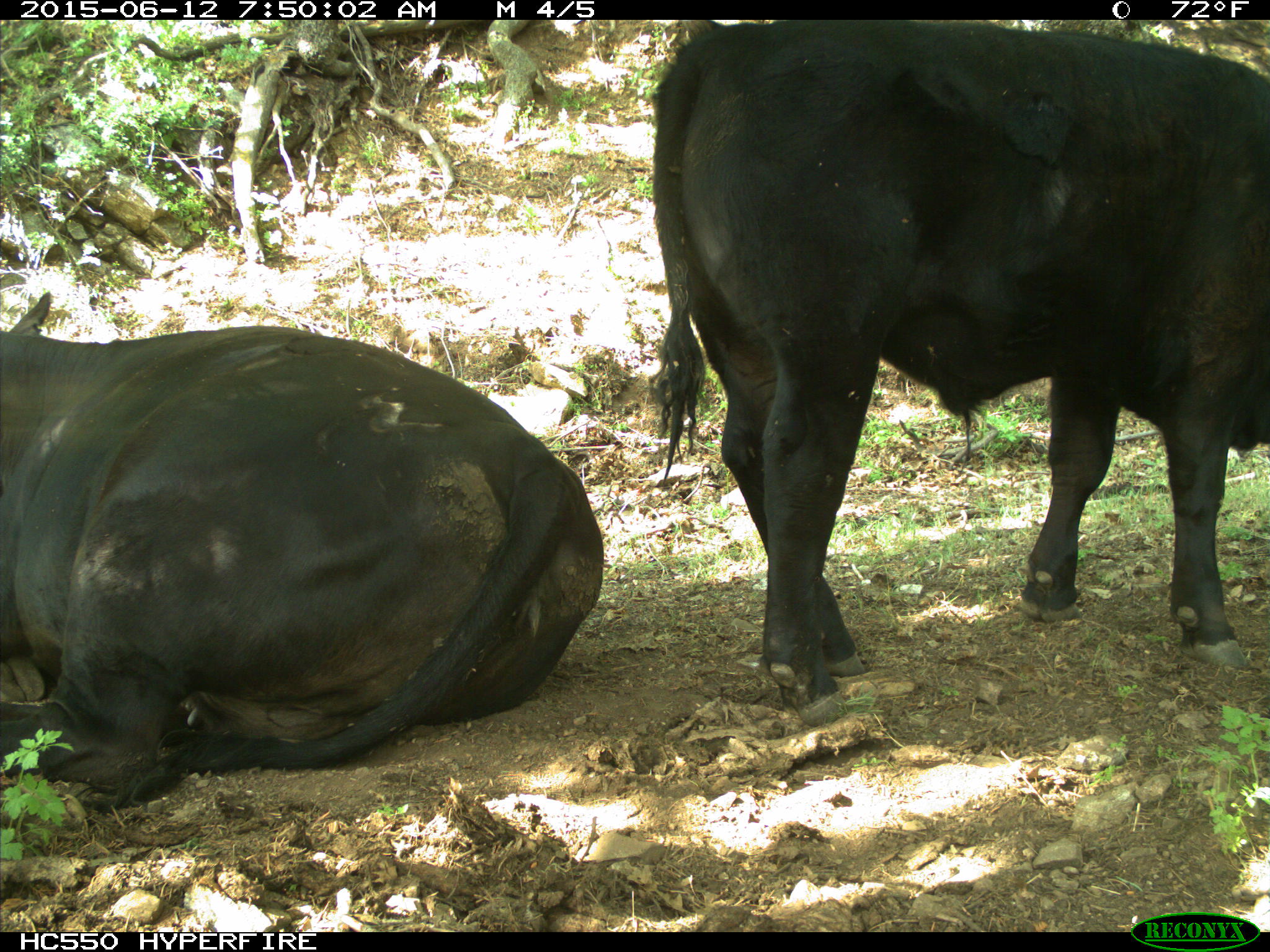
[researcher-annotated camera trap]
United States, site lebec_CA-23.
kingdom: Animalia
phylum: Chordata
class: Mammalia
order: Artiodactyla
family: Bovidae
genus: Bos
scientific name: Bos taurus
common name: domestic cow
Bos taurus (domestic cow).